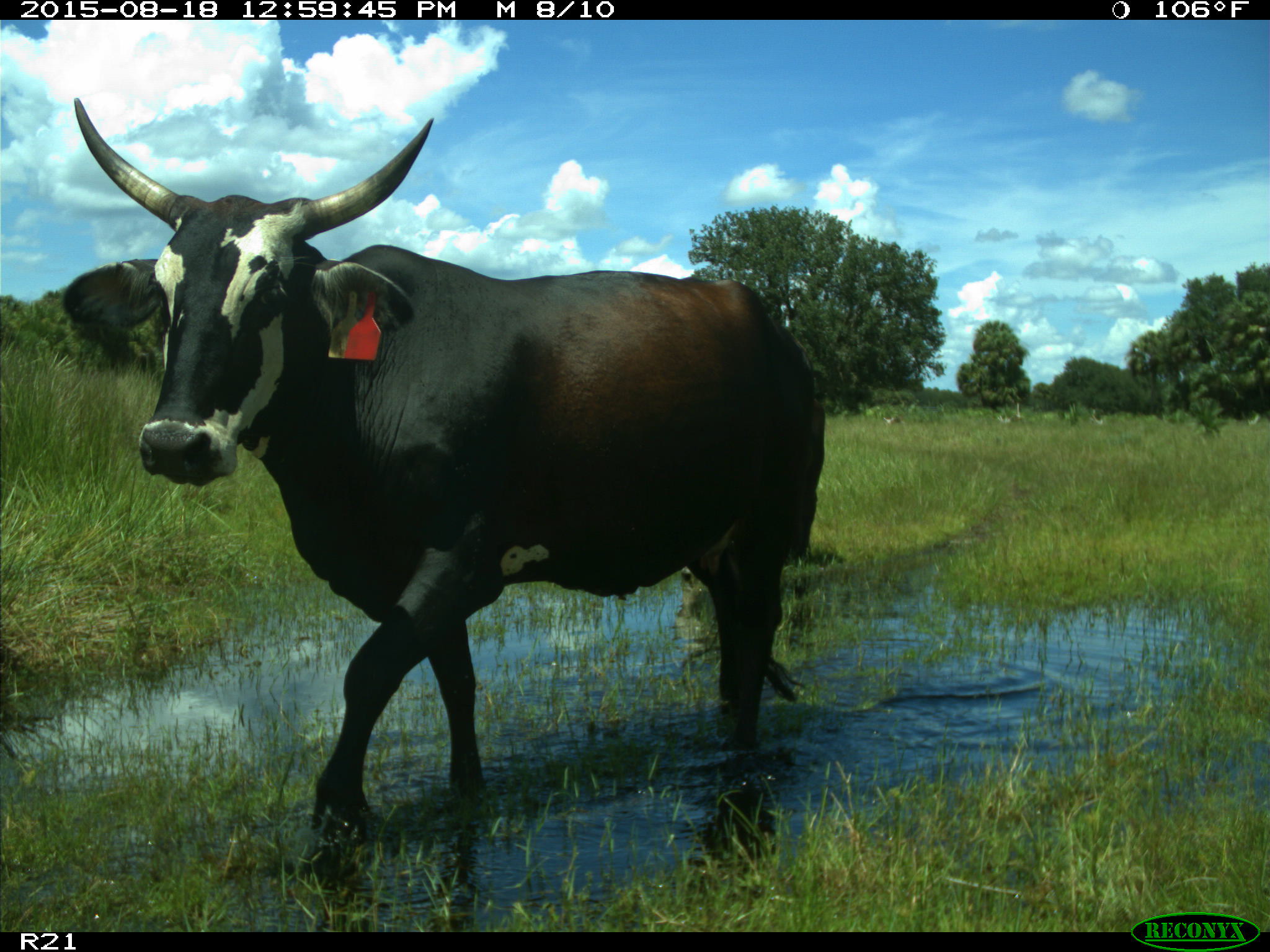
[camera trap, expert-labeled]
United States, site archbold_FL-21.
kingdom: Animalia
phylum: Chordata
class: Mammalia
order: Artiodactyla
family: Bovidae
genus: Bos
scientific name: Bos taurus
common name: domestic cow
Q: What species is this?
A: Bos taurus (domestic cow).